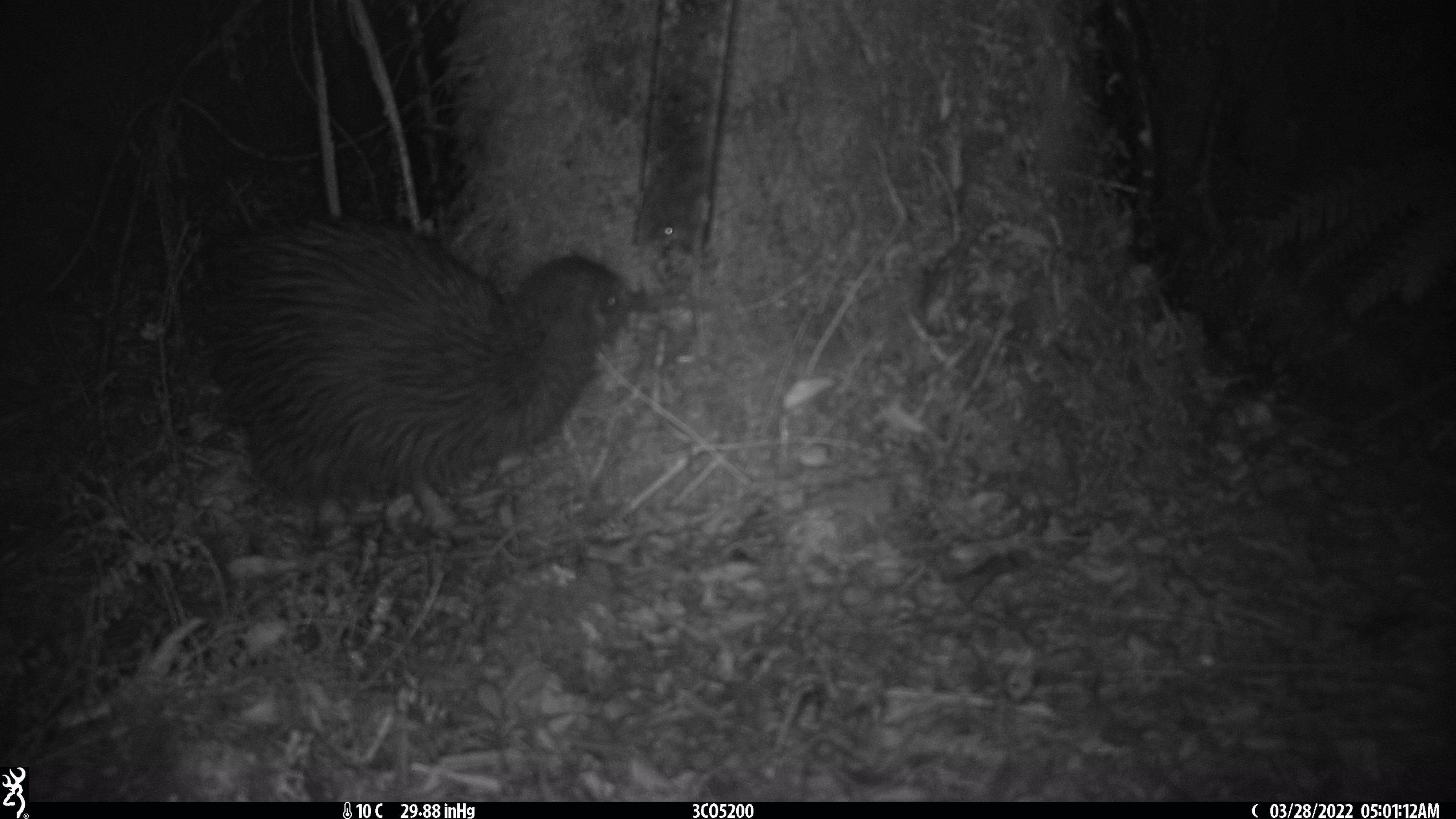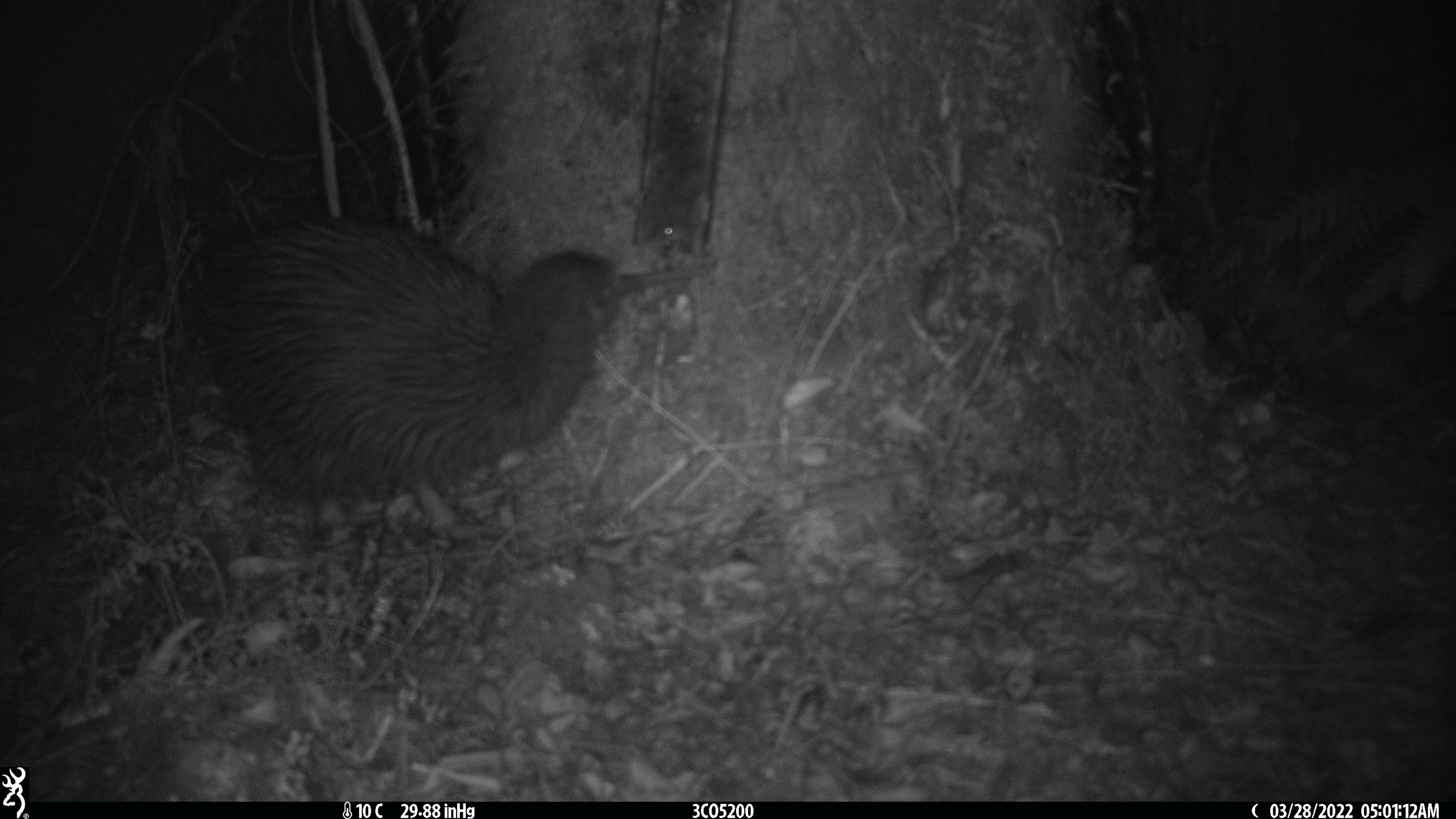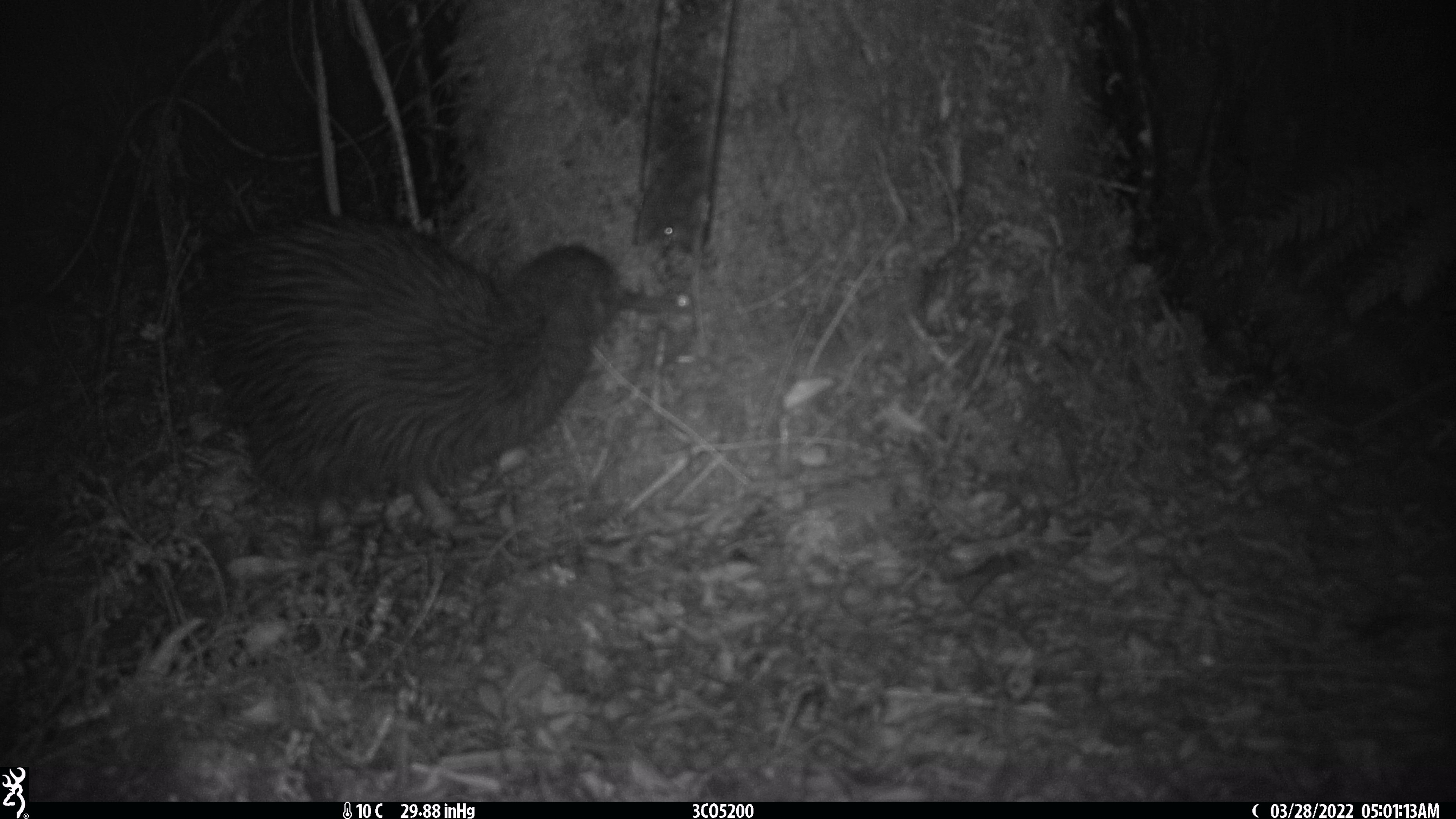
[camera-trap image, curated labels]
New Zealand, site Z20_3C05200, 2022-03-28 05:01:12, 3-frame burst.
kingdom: Animalia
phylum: Chordata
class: Aves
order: Apterygiformes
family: Apterygidae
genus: Apteryx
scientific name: Apteryx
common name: kiwi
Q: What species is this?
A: Kiwi (Apteryx).